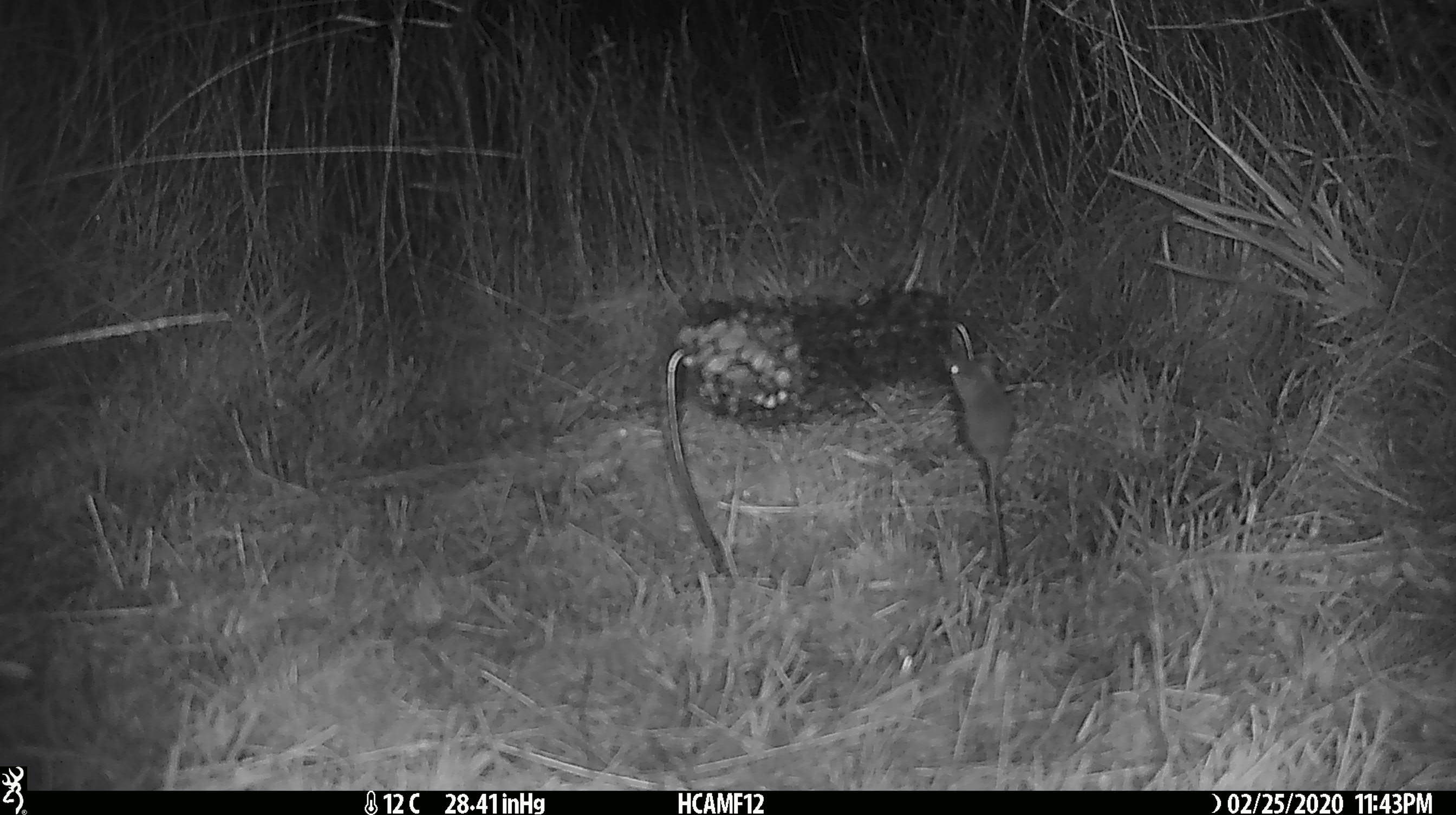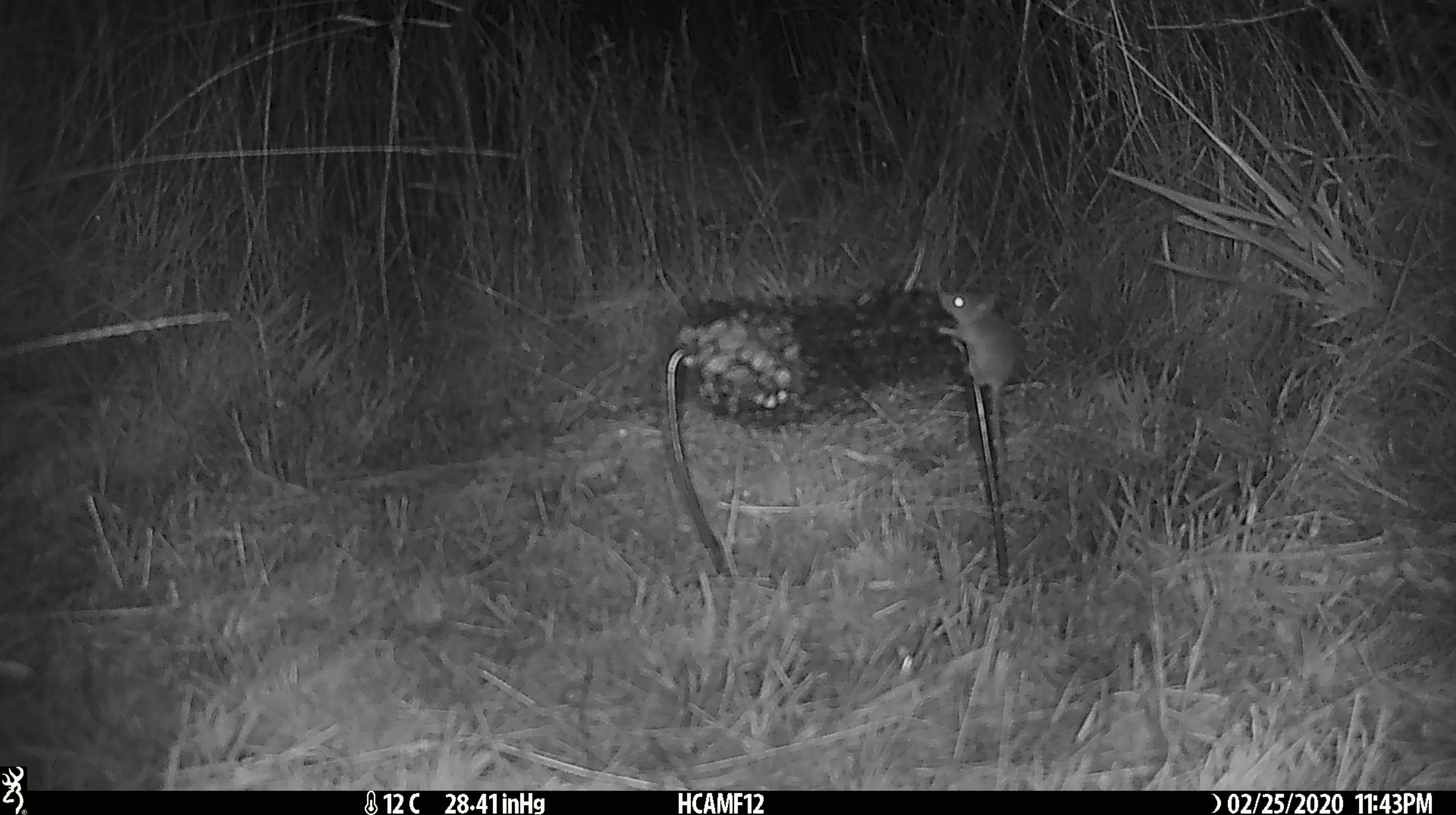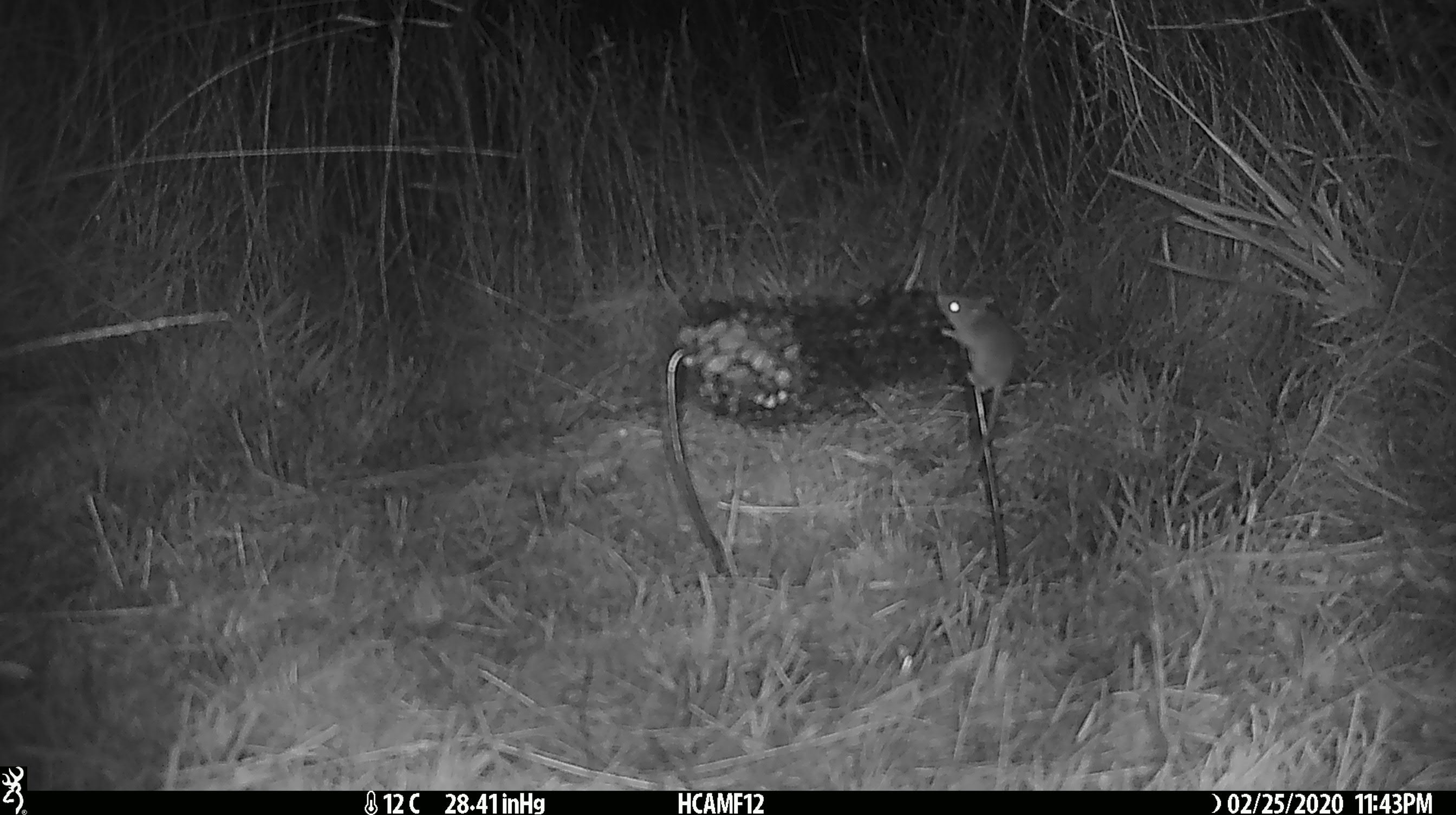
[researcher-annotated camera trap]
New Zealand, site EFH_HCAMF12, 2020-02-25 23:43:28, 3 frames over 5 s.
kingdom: Animalia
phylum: Chordata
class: Mammalia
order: Rodentia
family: Muridae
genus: Mus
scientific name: Mus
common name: mouse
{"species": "mouse (Mus)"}